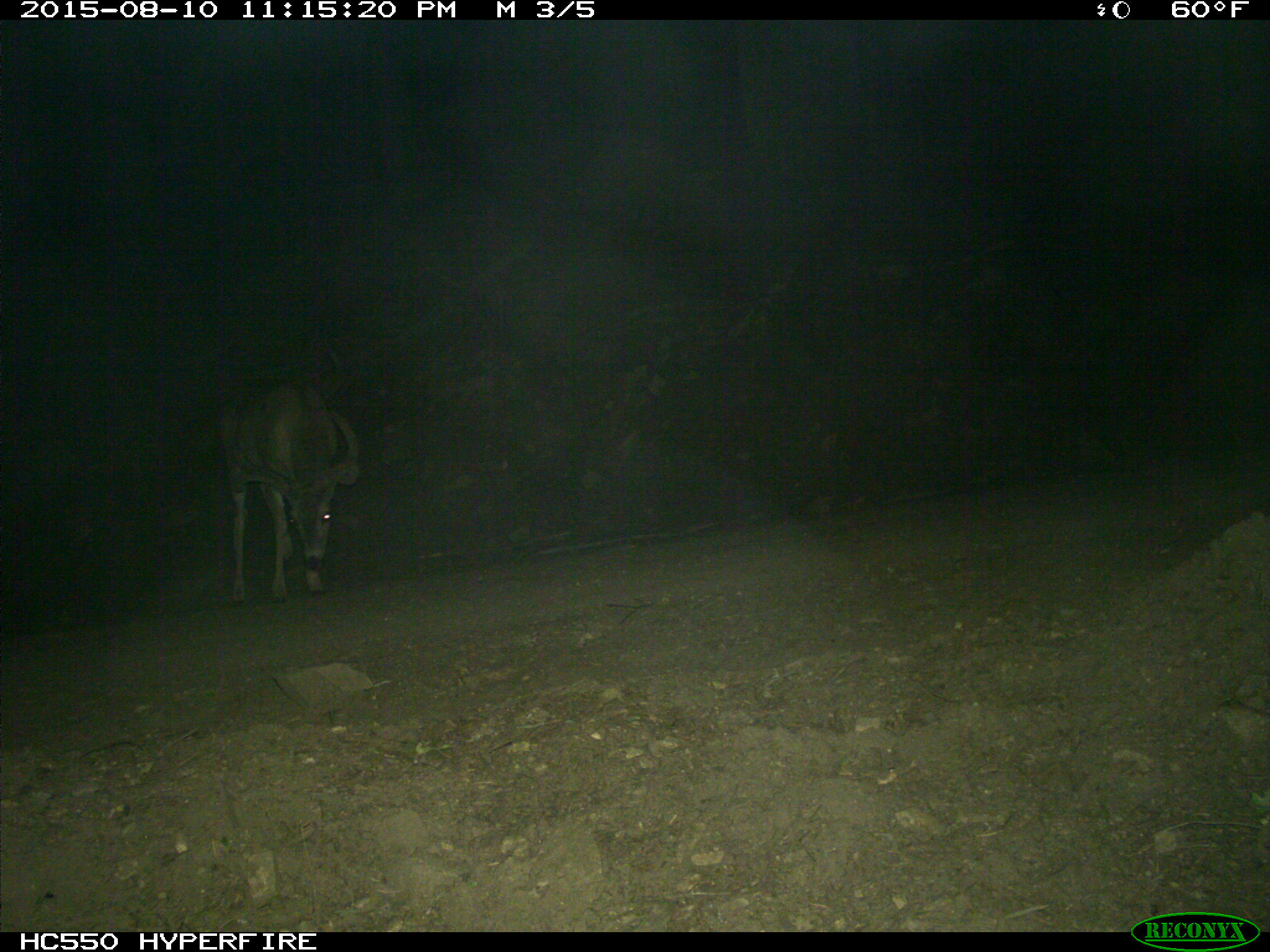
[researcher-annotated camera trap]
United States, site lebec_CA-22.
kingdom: Animalia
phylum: Chordata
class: Mammalia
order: Artiodactyla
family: Cervidae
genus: Odocoileus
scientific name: Odocoileus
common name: deer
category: unidentified deer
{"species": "unidentified deer (deer) (Odocoileus)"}